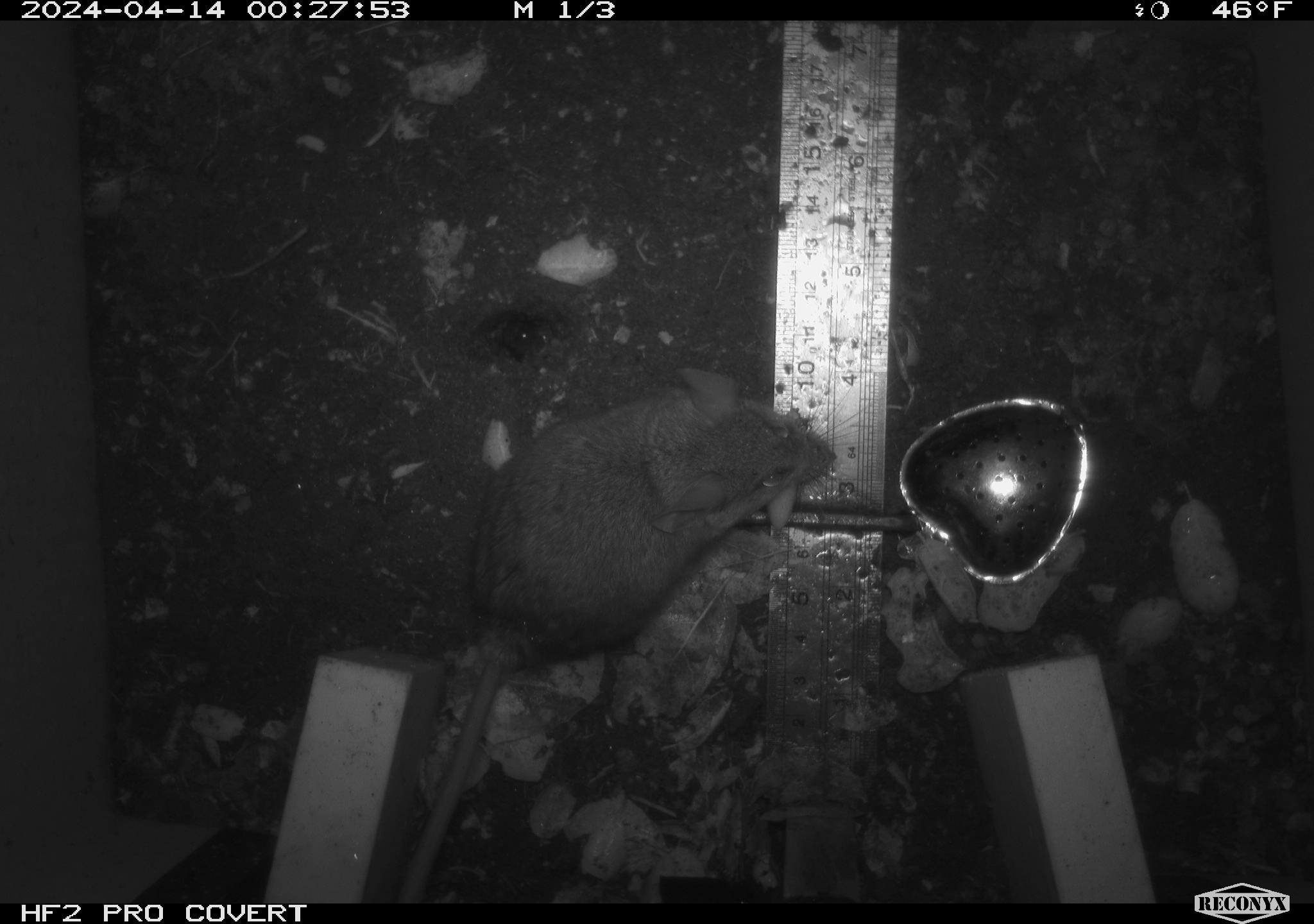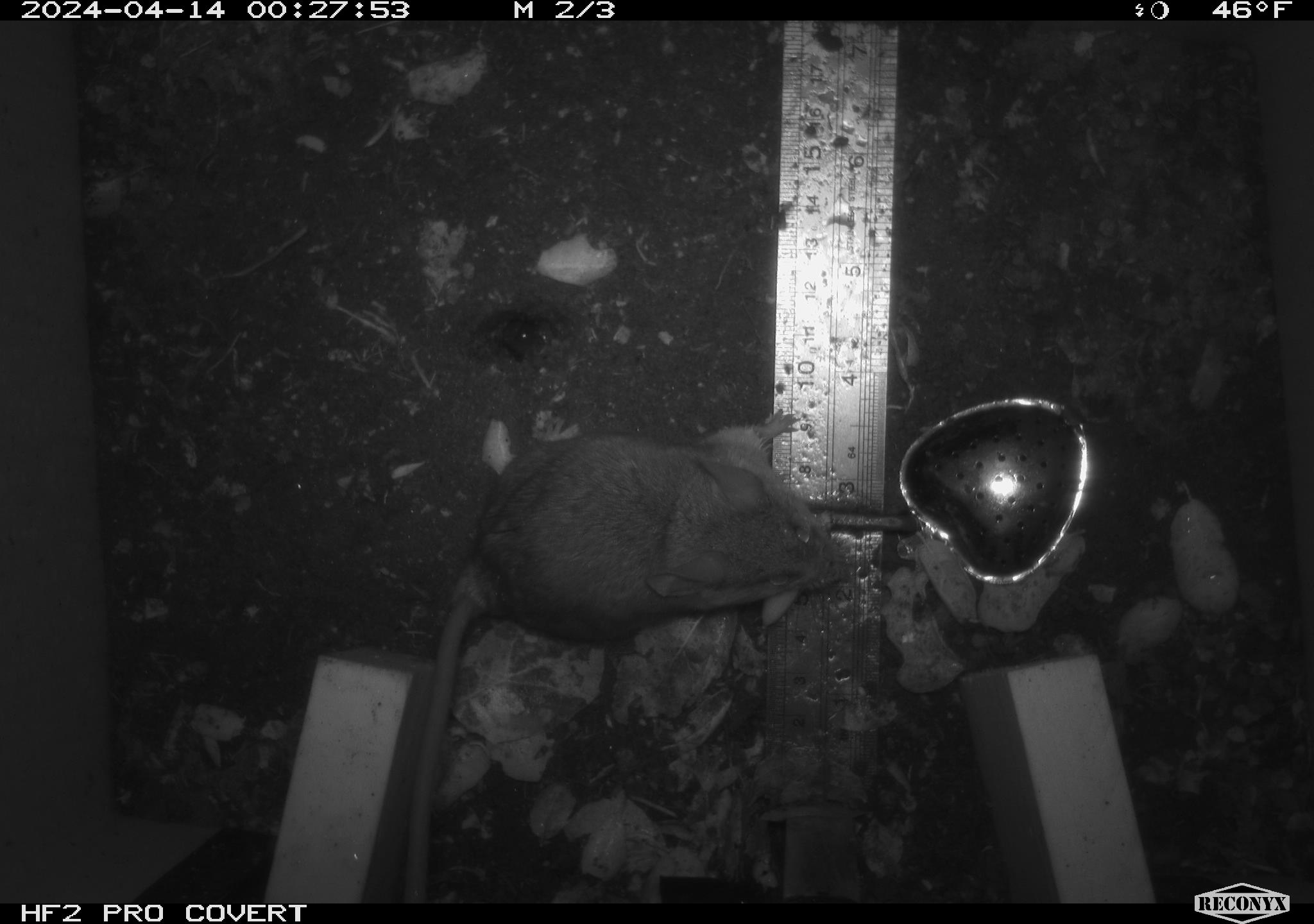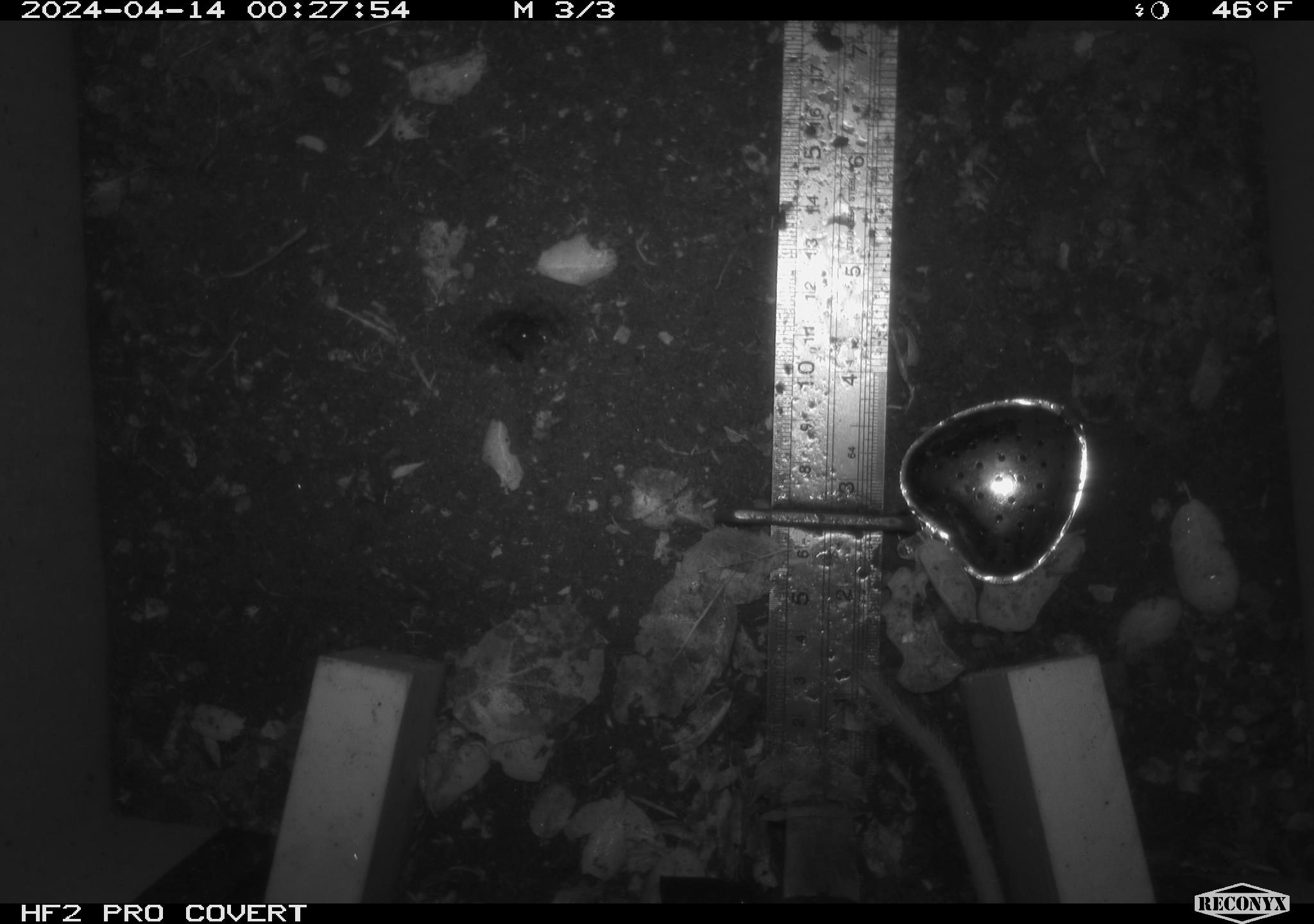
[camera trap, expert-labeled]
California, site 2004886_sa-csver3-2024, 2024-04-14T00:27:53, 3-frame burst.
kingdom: Animalia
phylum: Chordata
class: Mammalia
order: Rodentia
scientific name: Rodentia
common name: rodent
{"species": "rodent (Rodentia)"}